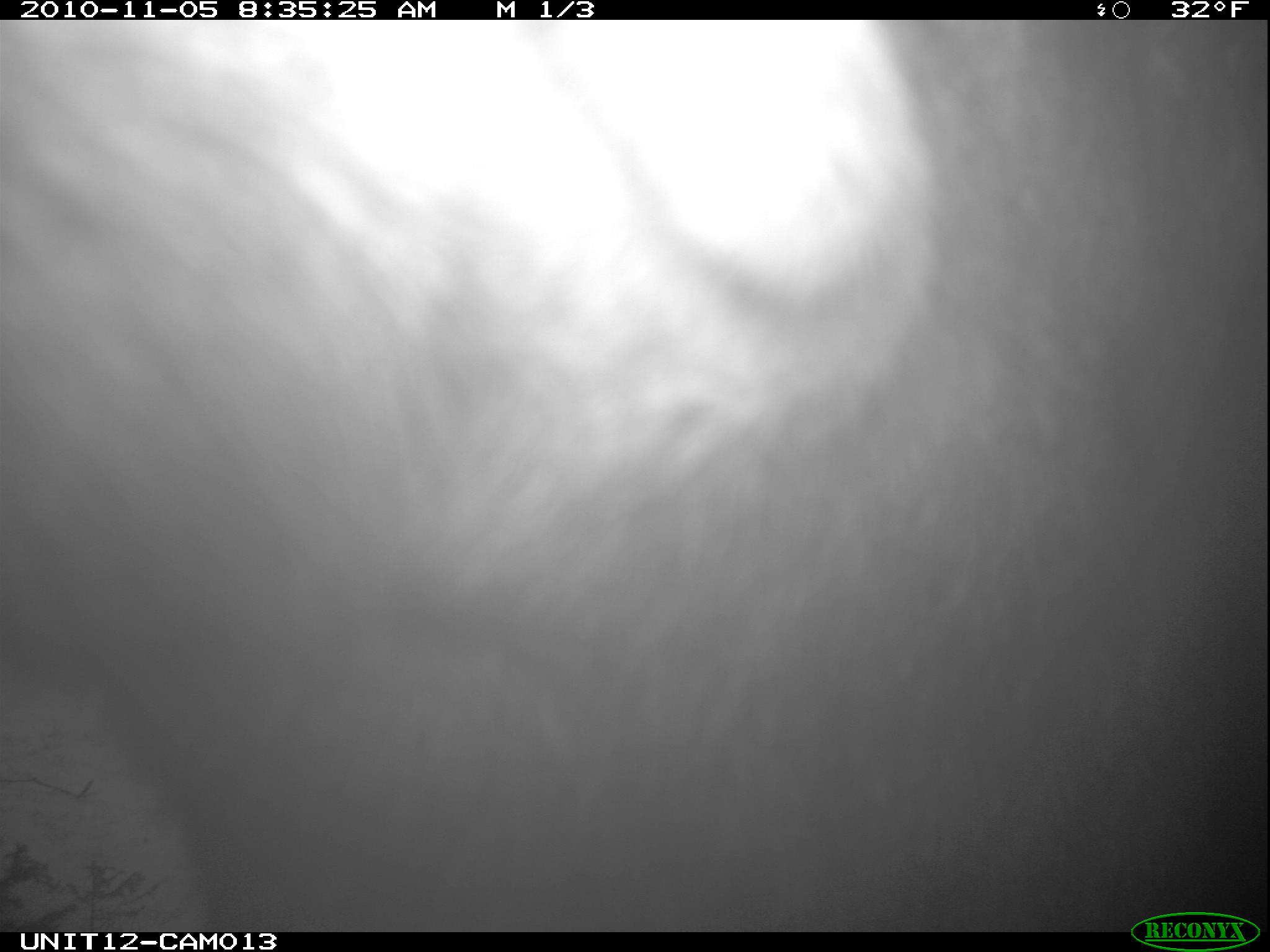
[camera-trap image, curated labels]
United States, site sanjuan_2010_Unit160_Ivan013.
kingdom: Animalia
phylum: Chordata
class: Mammalia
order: Artiodactyla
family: Cervidae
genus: Alces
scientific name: Alces alces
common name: moose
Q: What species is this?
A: Alces alces (moose).